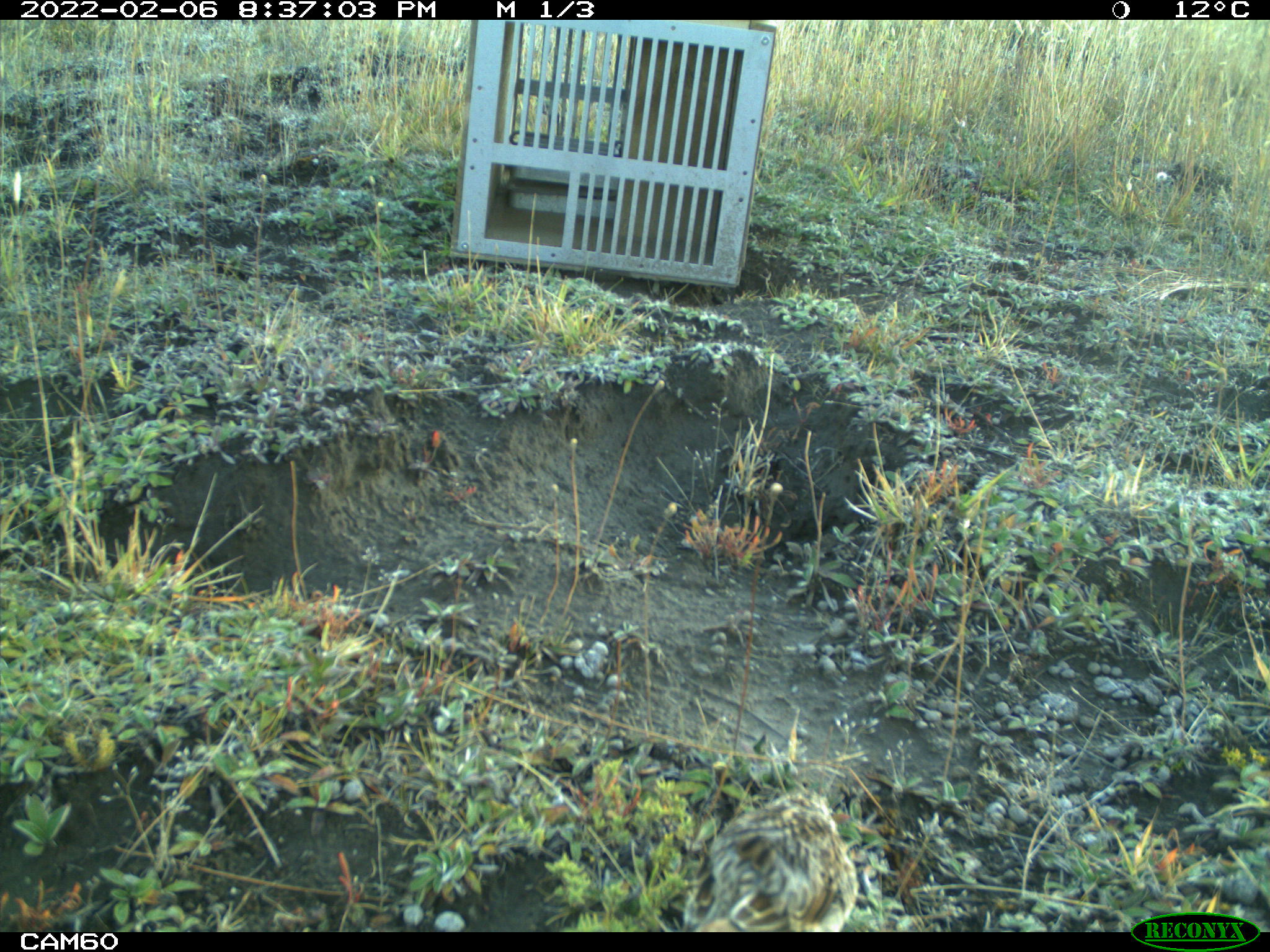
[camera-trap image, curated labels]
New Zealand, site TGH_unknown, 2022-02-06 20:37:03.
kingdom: Animalia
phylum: Chordata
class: Aves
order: Passeriformes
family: Motacillidae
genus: Anthus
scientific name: Anthus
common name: pipit